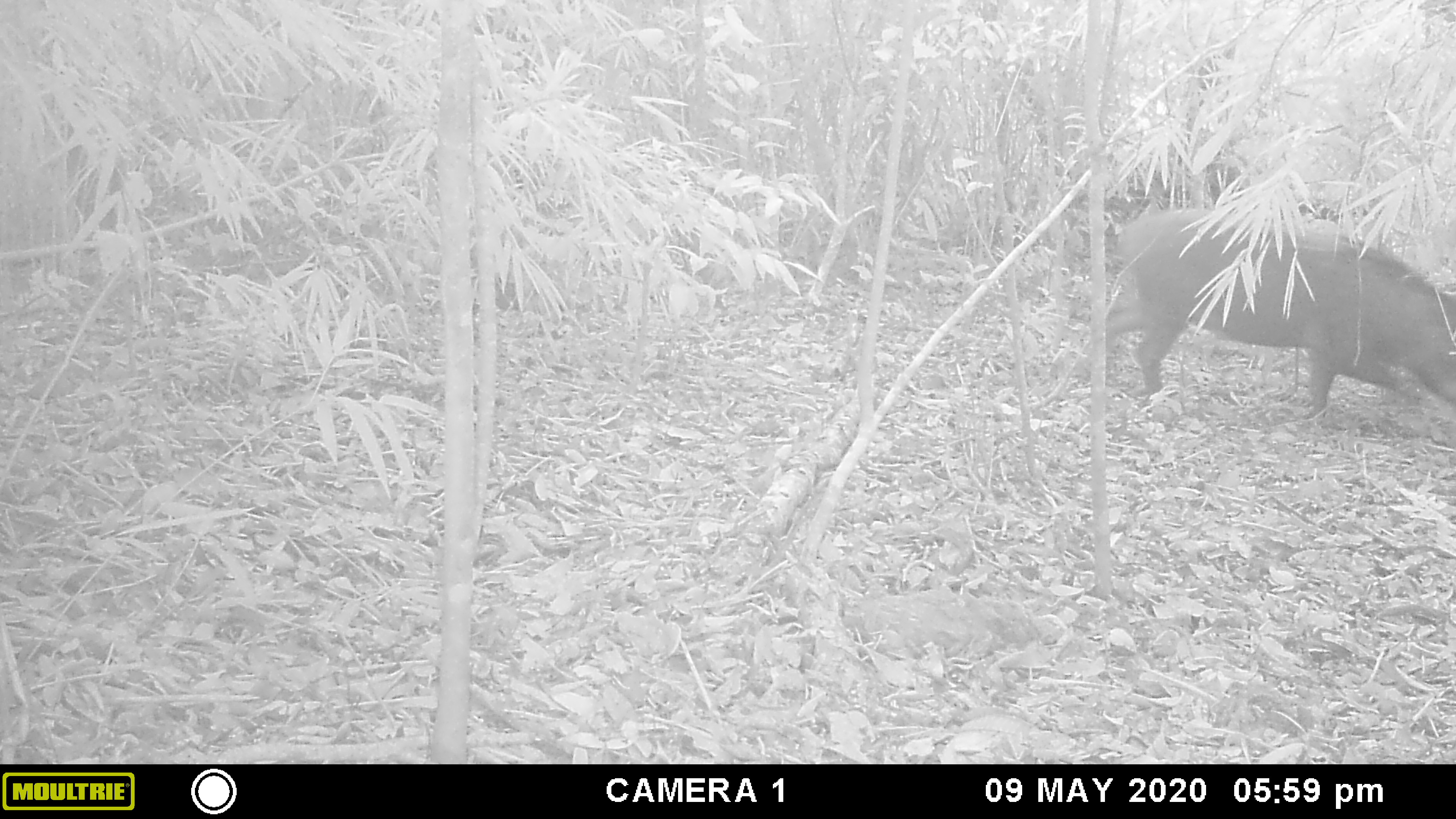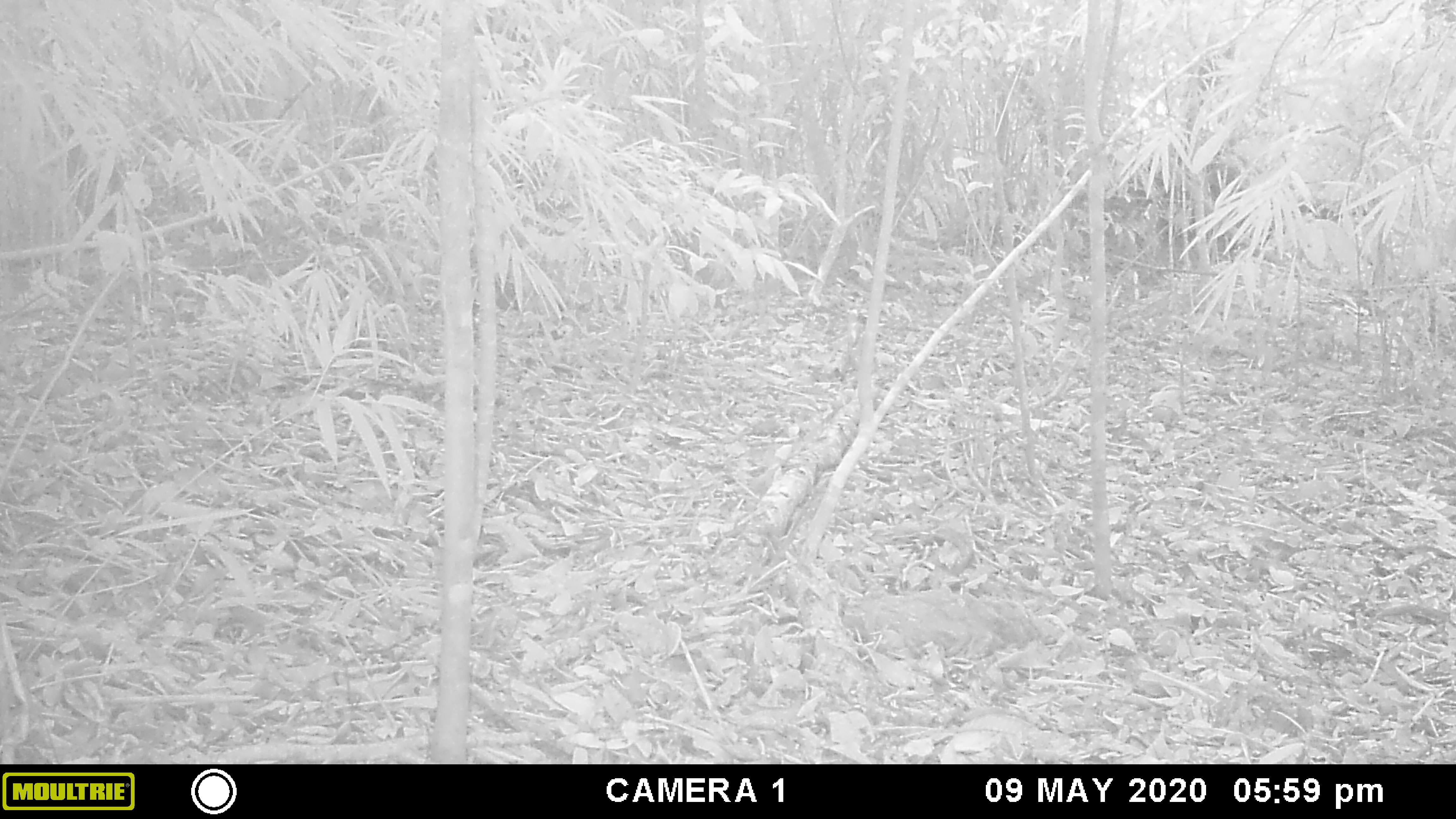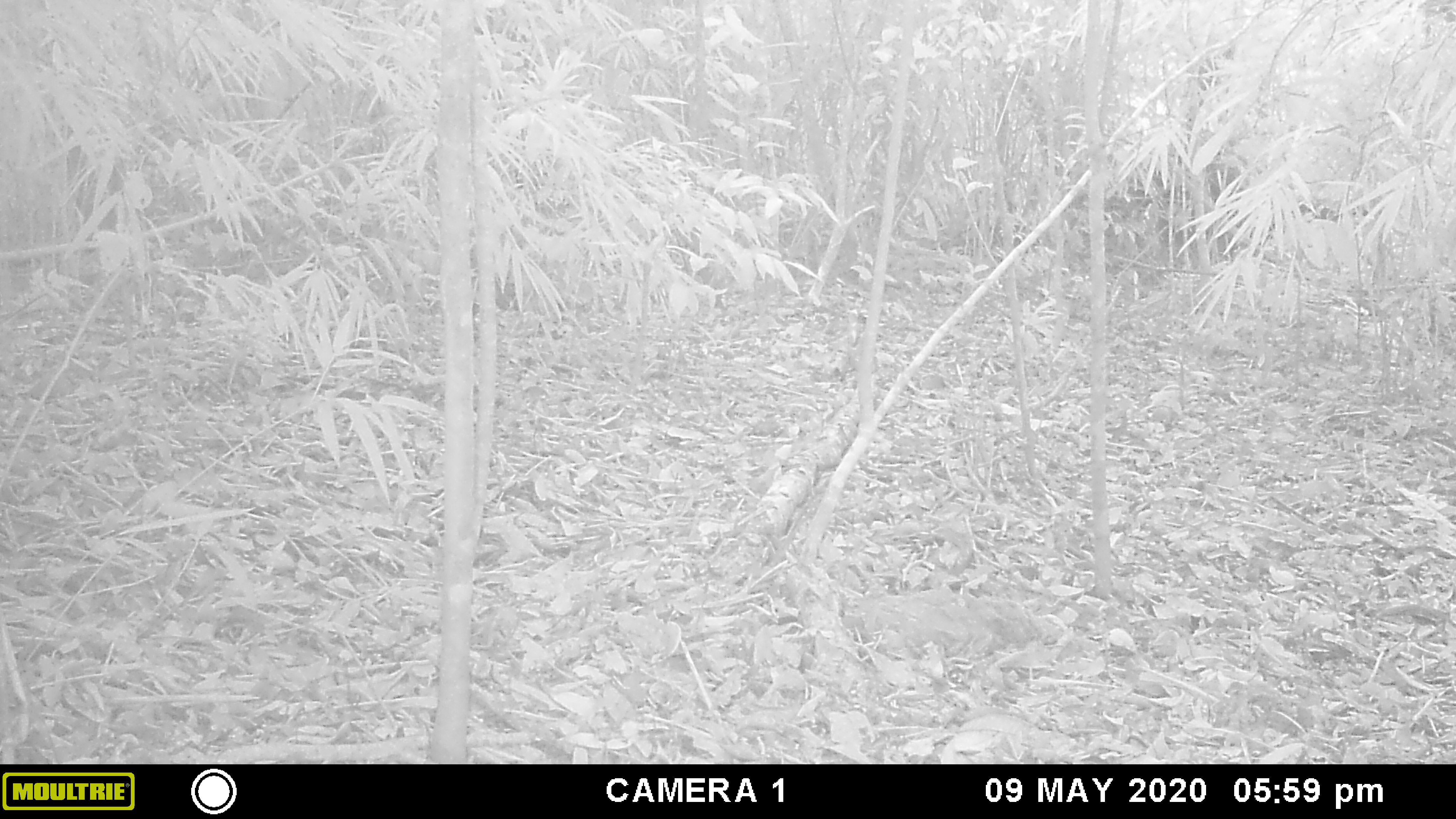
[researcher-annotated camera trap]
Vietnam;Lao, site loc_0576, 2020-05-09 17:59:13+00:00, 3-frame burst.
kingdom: Animalia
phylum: Chordata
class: Mammalia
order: Artiodactyla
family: Suidae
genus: Sus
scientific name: Sus scrofa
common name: eurasian wild pig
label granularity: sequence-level